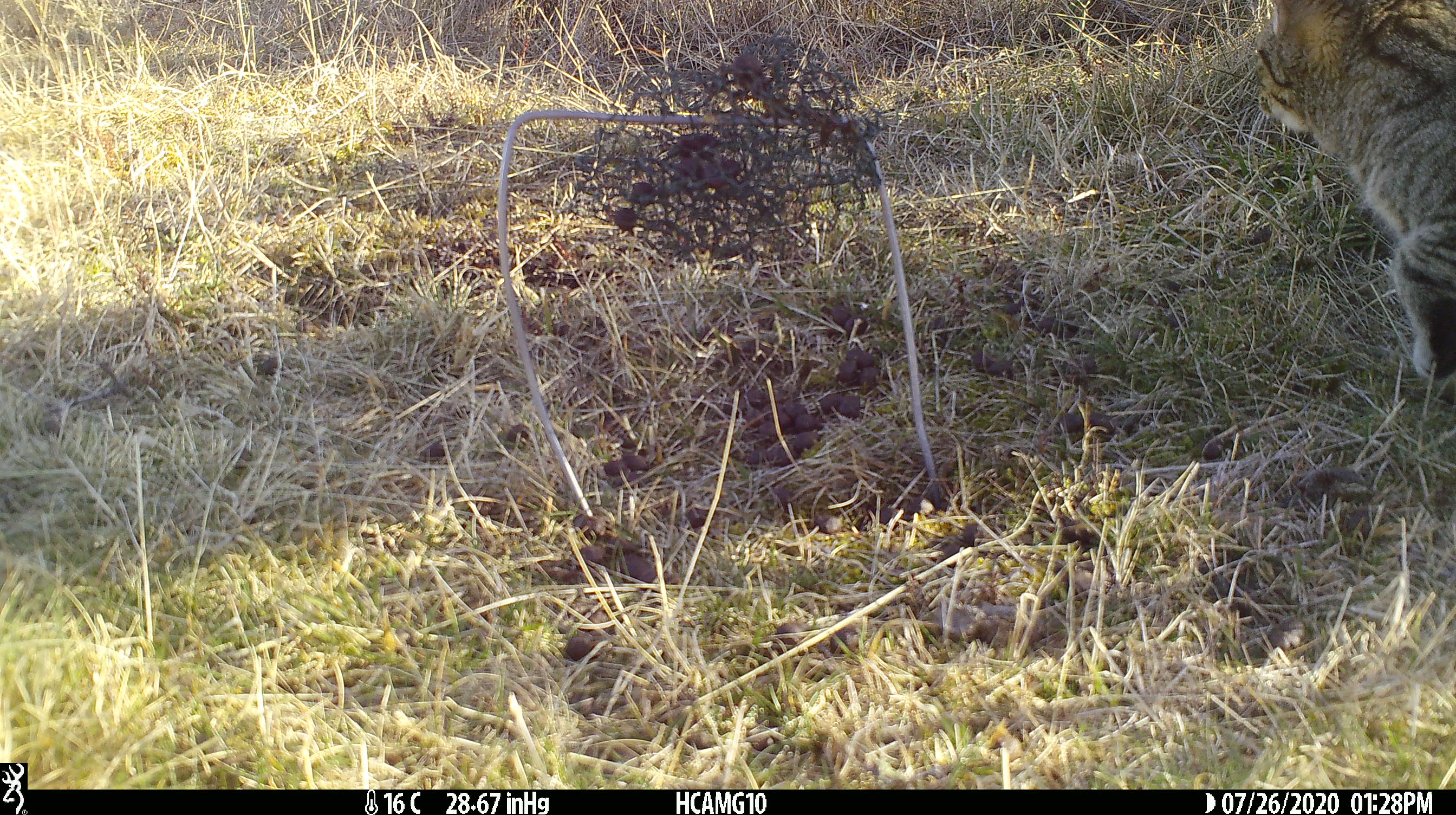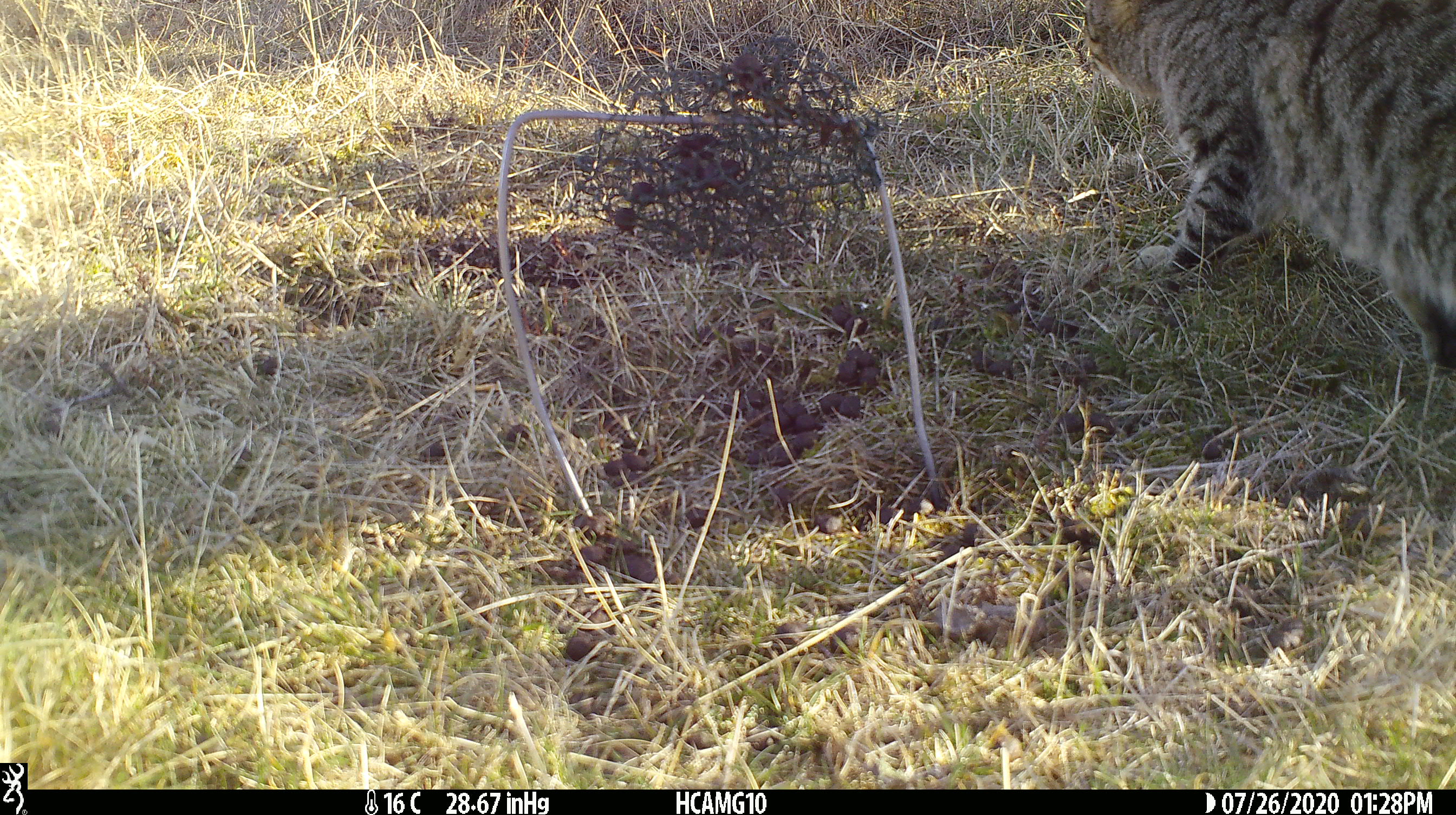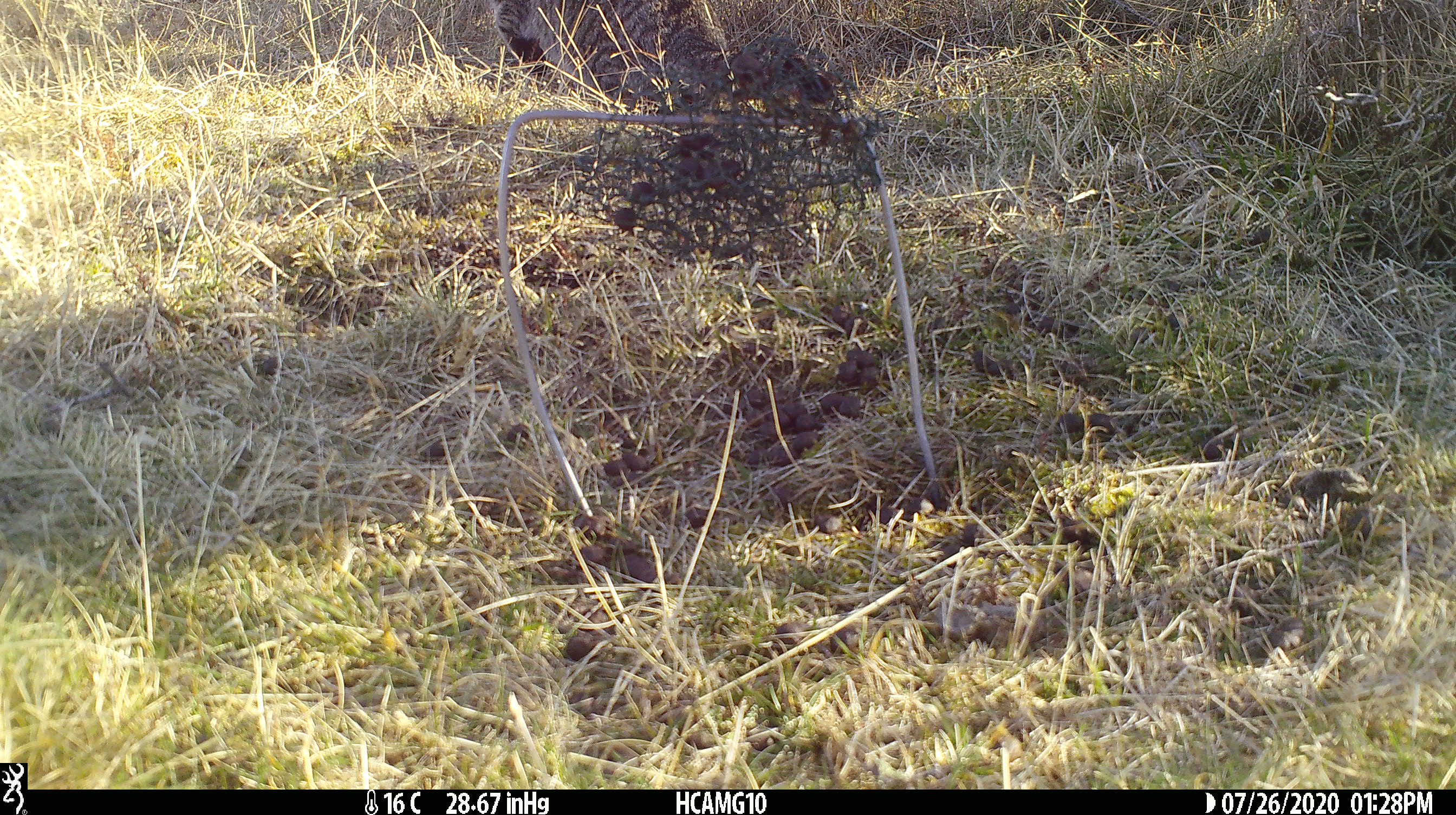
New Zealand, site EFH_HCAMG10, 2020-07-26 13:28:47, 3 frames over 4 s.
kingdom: Animalia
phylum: Chordata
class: Mammalia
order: Carnivora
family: Felidae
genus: Felis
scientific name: Felis catus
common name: domestic cat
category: cat